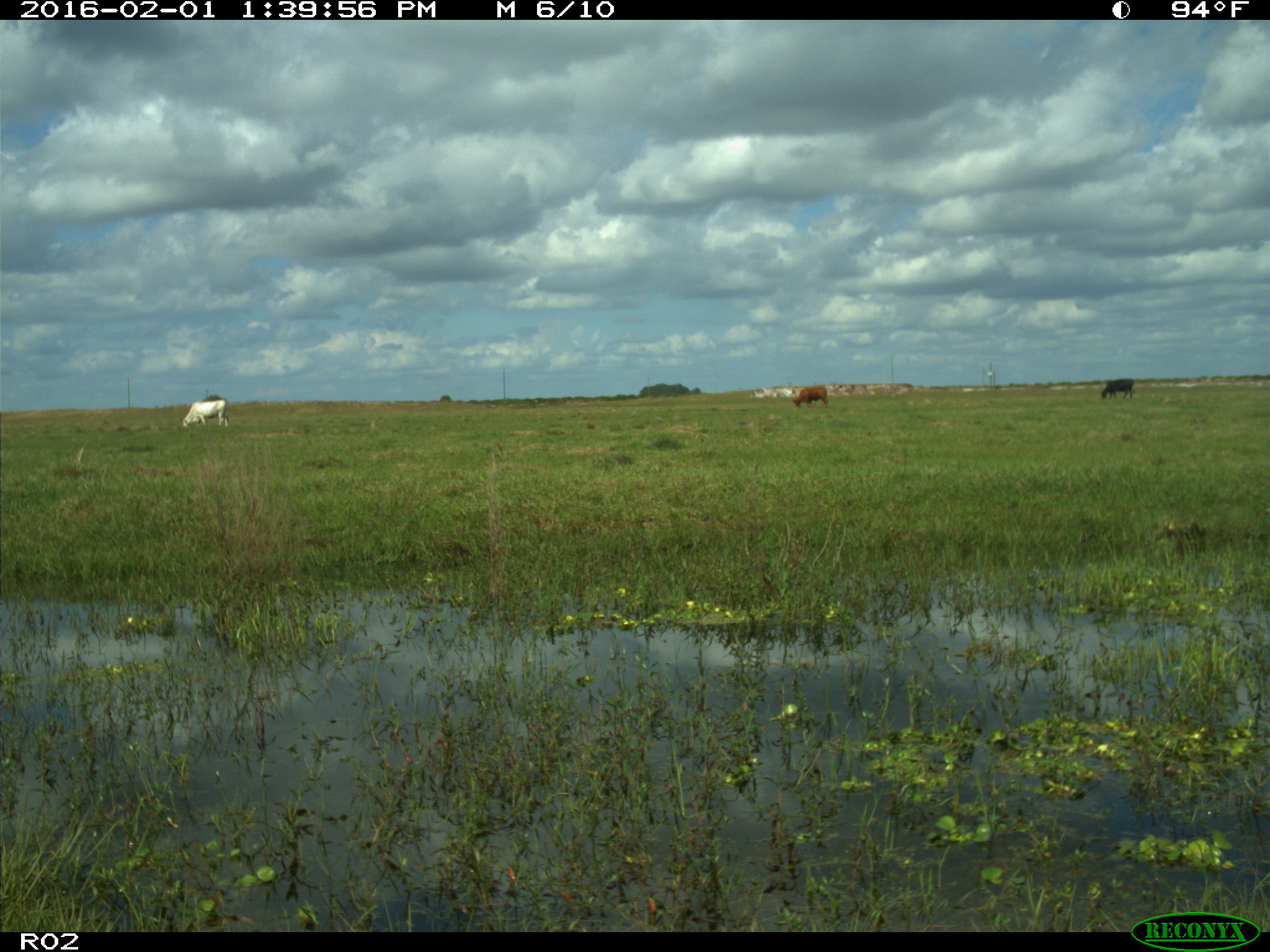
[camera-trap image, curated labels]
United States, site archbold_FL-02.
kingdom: Animalia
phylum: Chordata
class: Mammalia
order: Artiodactyla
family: Bovidae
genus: Bos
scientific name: Bos taurus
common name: domestic cow